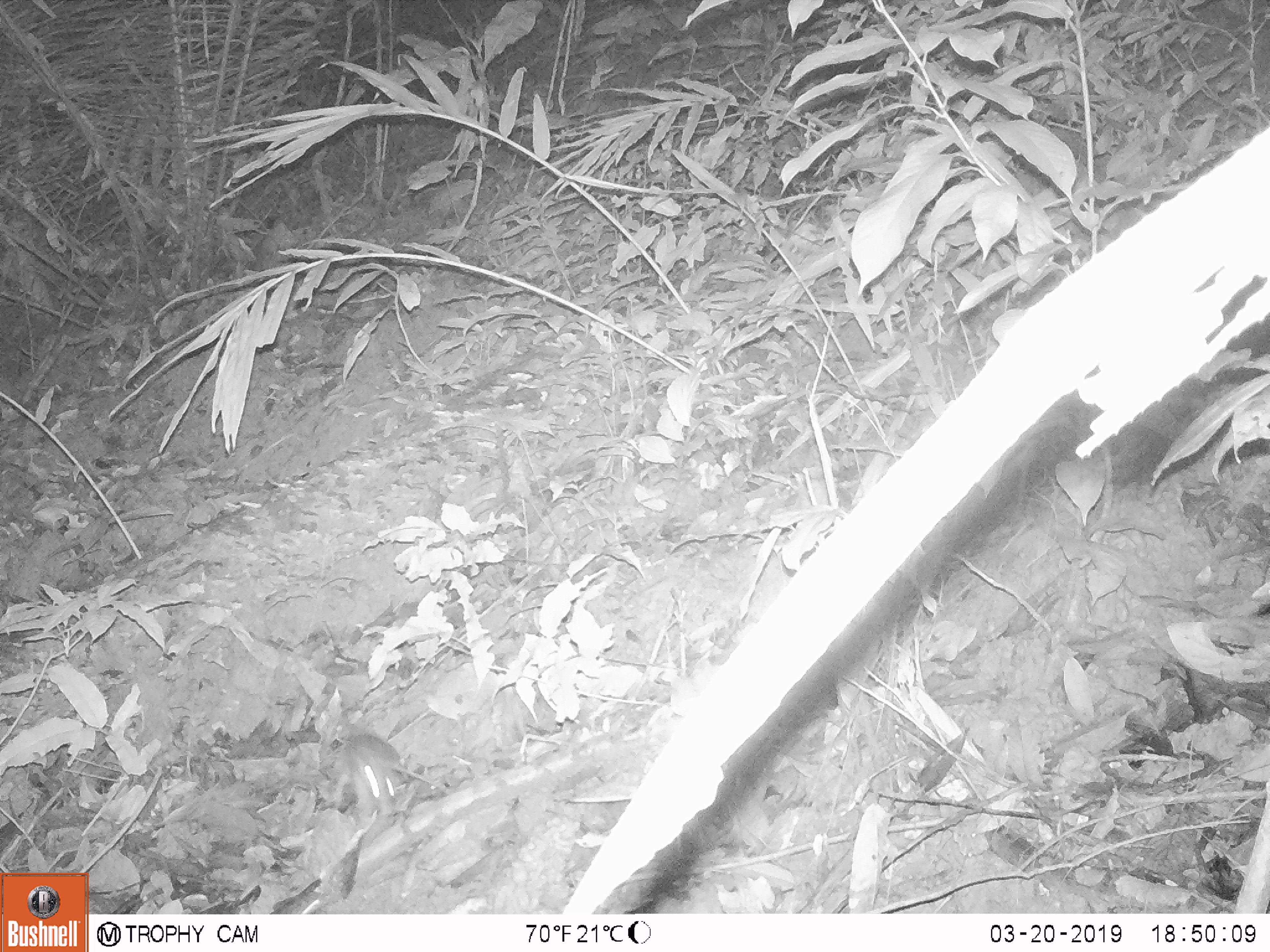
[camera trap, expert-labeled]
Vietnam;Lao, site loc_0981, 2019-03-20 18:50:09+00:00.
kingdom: Animalia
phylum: Chordata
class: Mammalia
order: Rodentia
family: Muridae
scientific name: Muridae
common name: old-world mice and rats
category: unidentified murid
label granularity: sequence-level